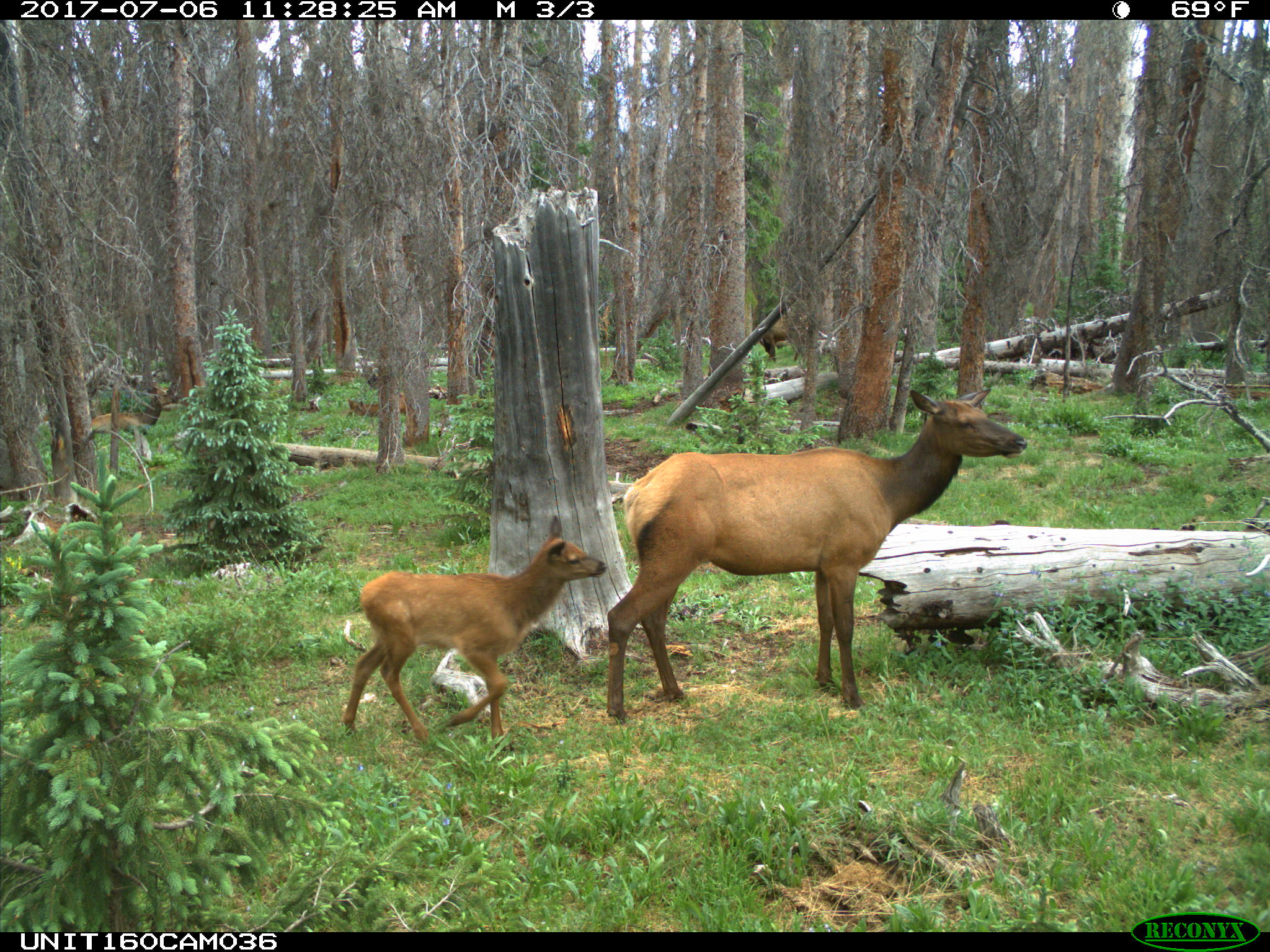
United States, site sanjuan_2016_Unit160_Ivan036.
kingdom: Animalia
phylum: Chordata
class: Mammalia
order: Artiodactyla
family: Cervidae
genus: Cervus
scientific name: Cervus elaphus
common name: red deer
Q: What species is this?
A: Cervus elaphus (red deer).